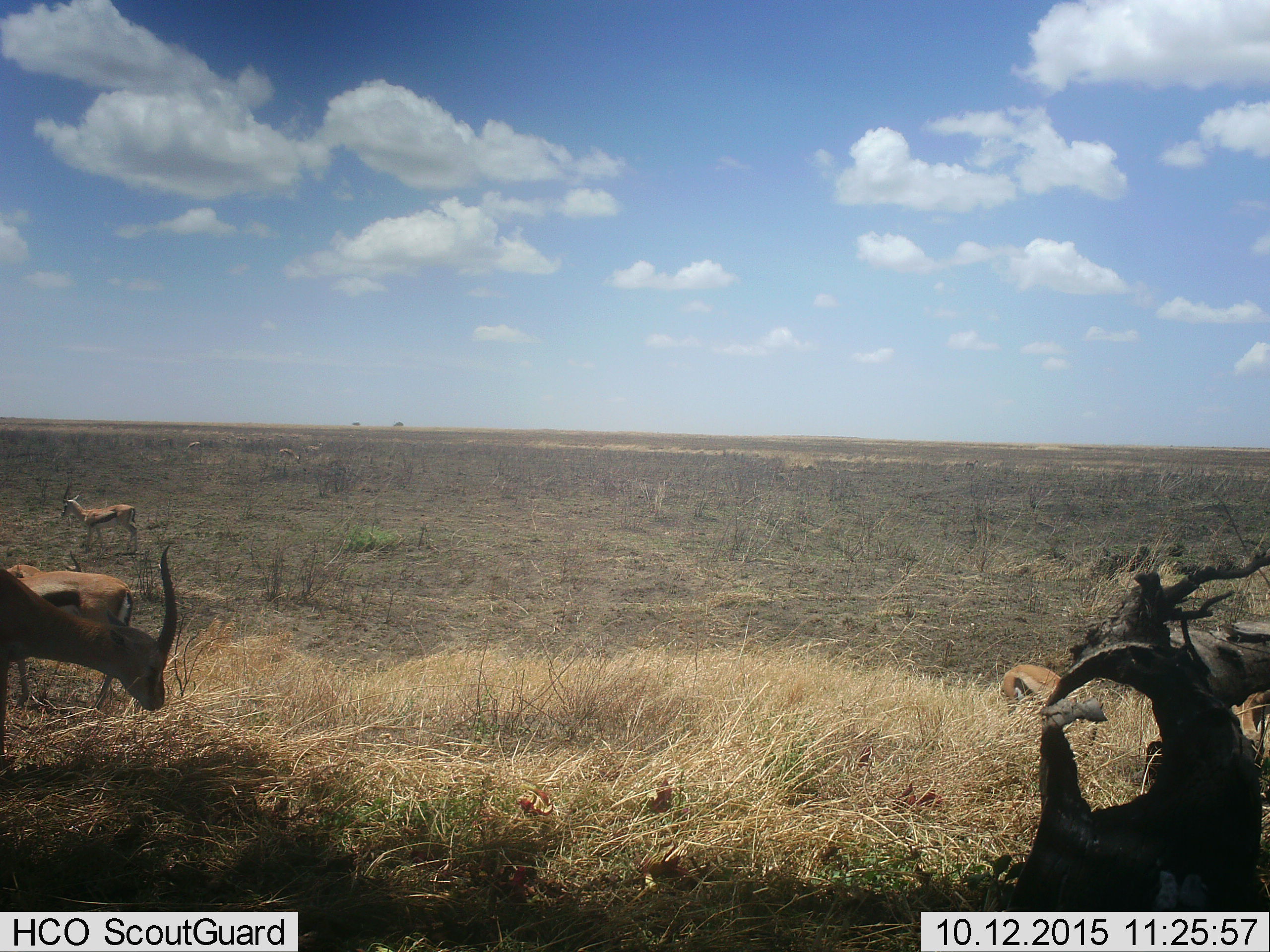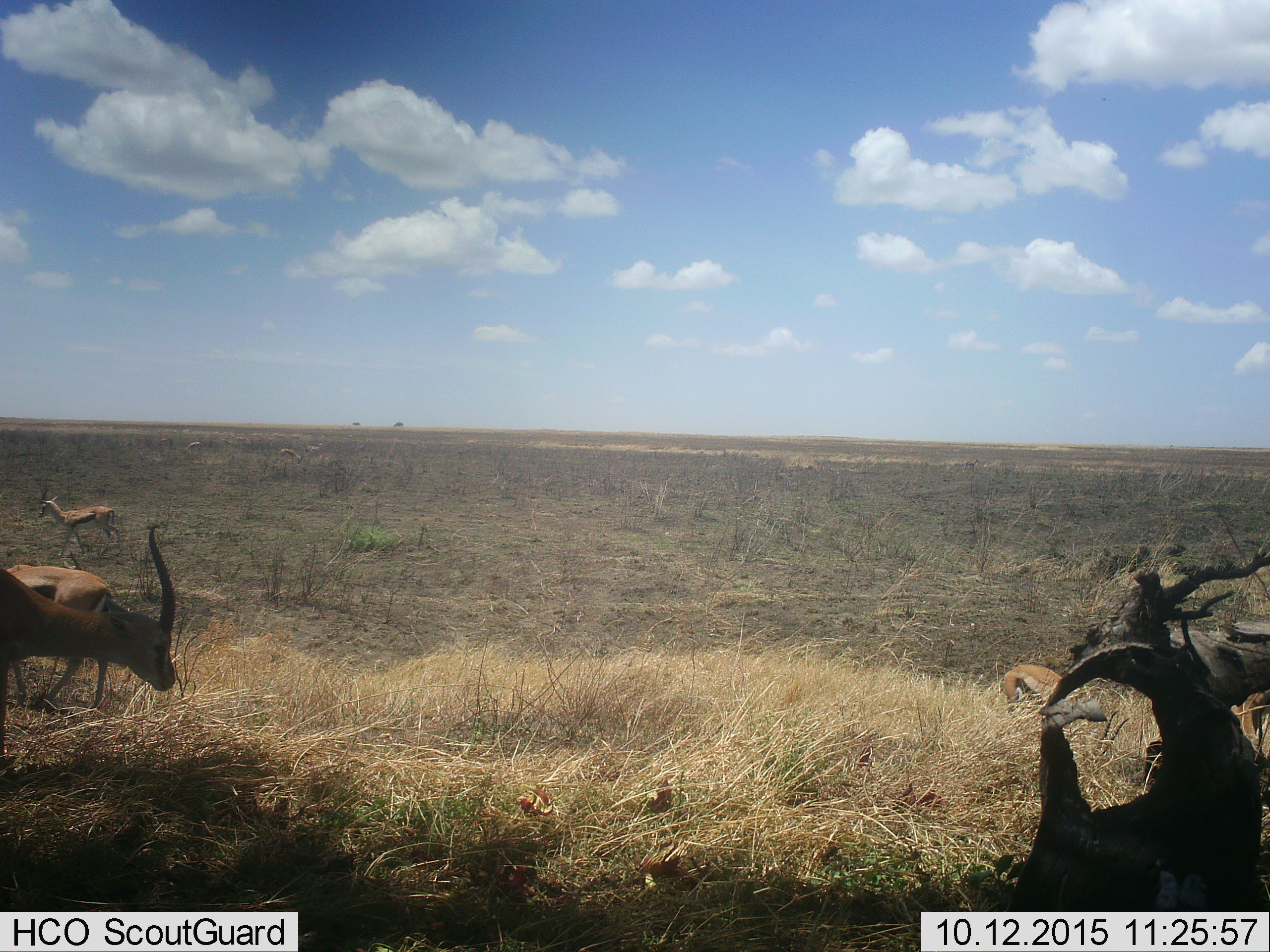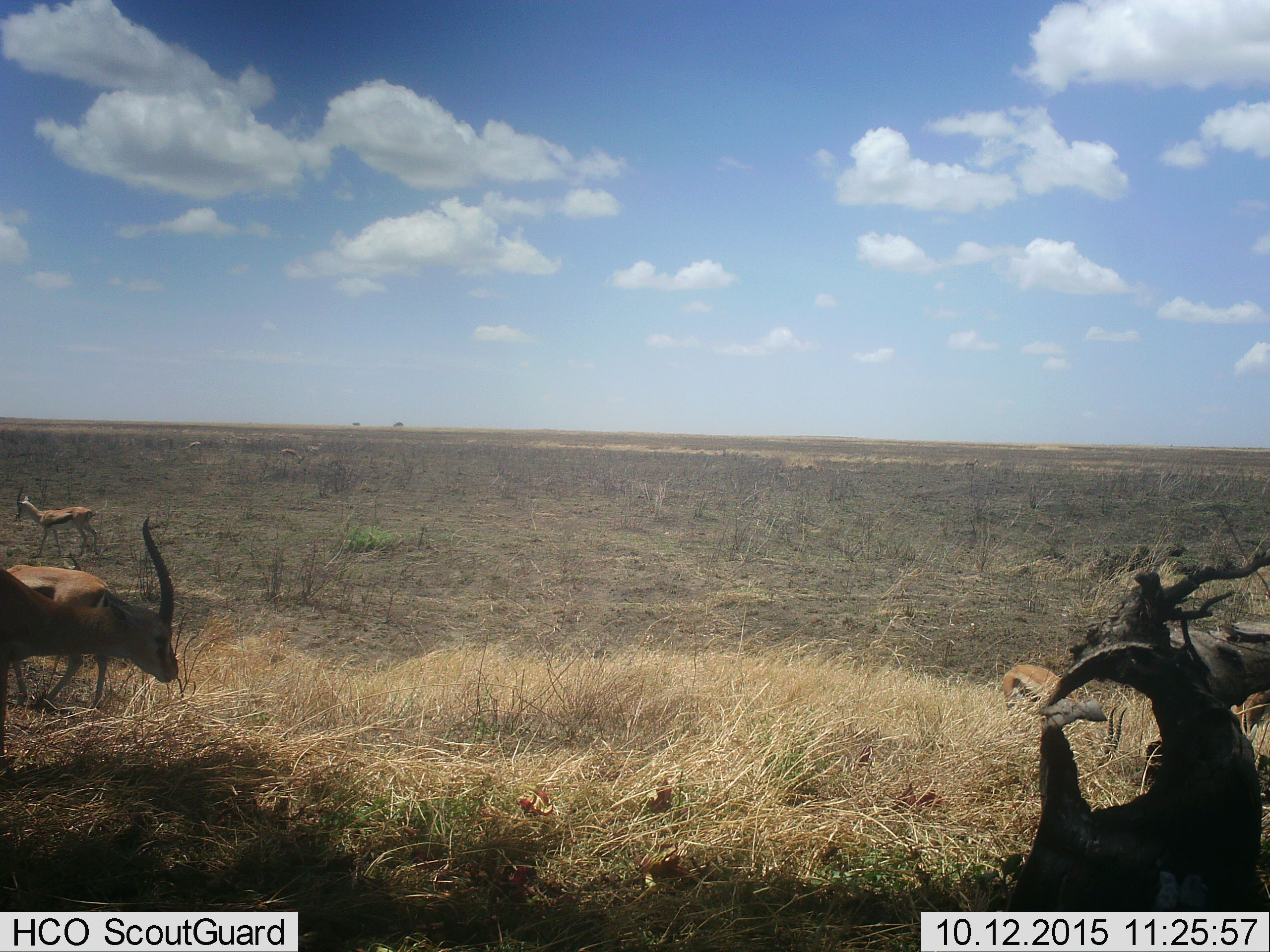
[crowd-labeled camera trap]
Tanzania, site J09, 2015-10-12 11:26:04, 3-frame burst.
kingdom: Animalia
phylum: Chordata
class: Mammalia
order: Artiodactyla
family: Bovidae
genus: Eudorcas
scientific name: Eudorcas thomsonii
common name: thomson's gazelle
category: gazellethomsons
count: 5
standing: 50%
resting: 25%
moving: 62%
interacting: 0%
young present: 0%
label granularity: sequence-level